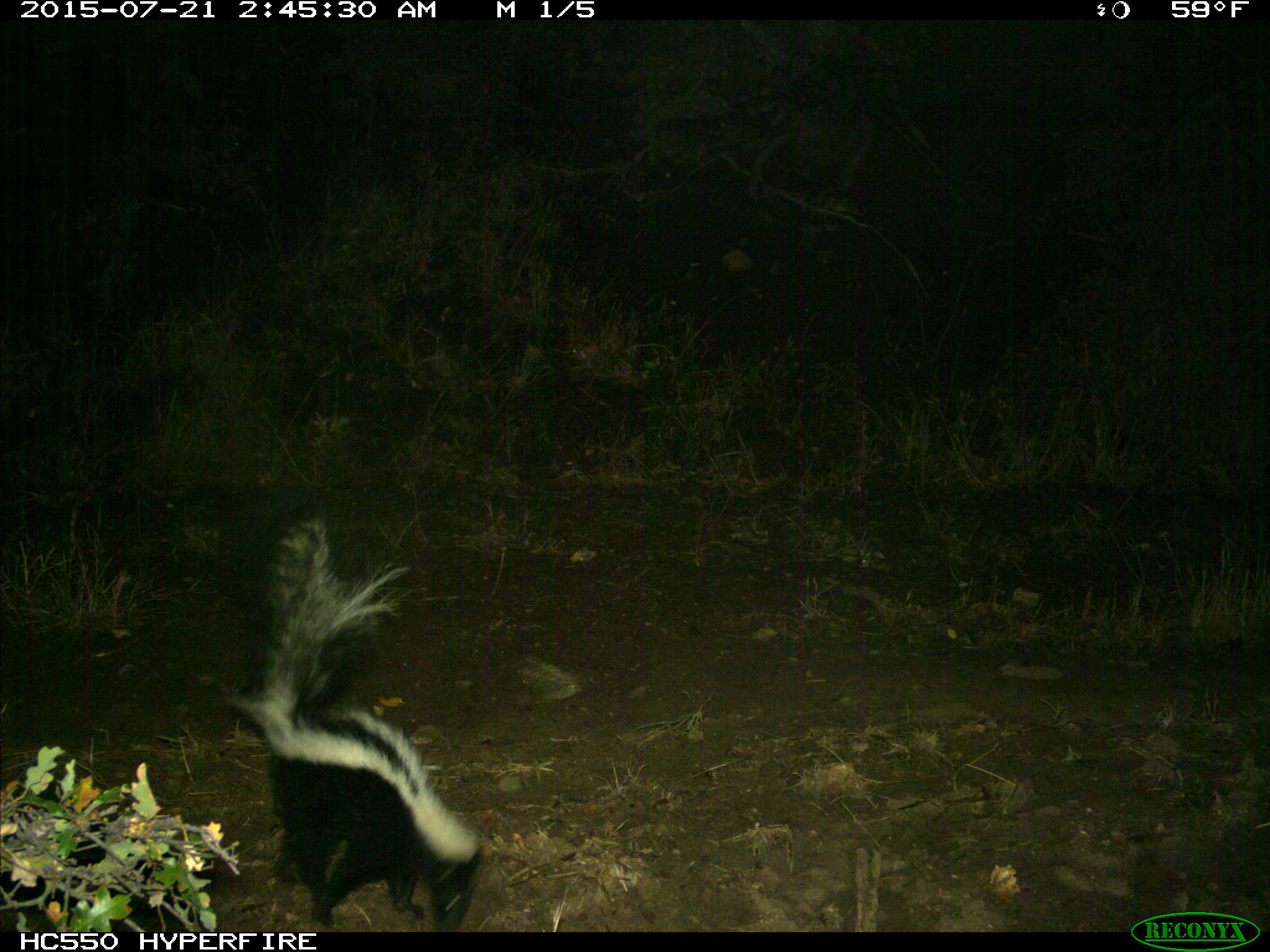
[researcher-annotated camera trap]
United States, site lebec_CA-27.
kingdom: Animalia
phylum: Chordata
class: Mammalia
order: Carnivora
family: Mephitidae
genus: Mephitis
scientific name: Mephitis mephitis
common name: striped skunk